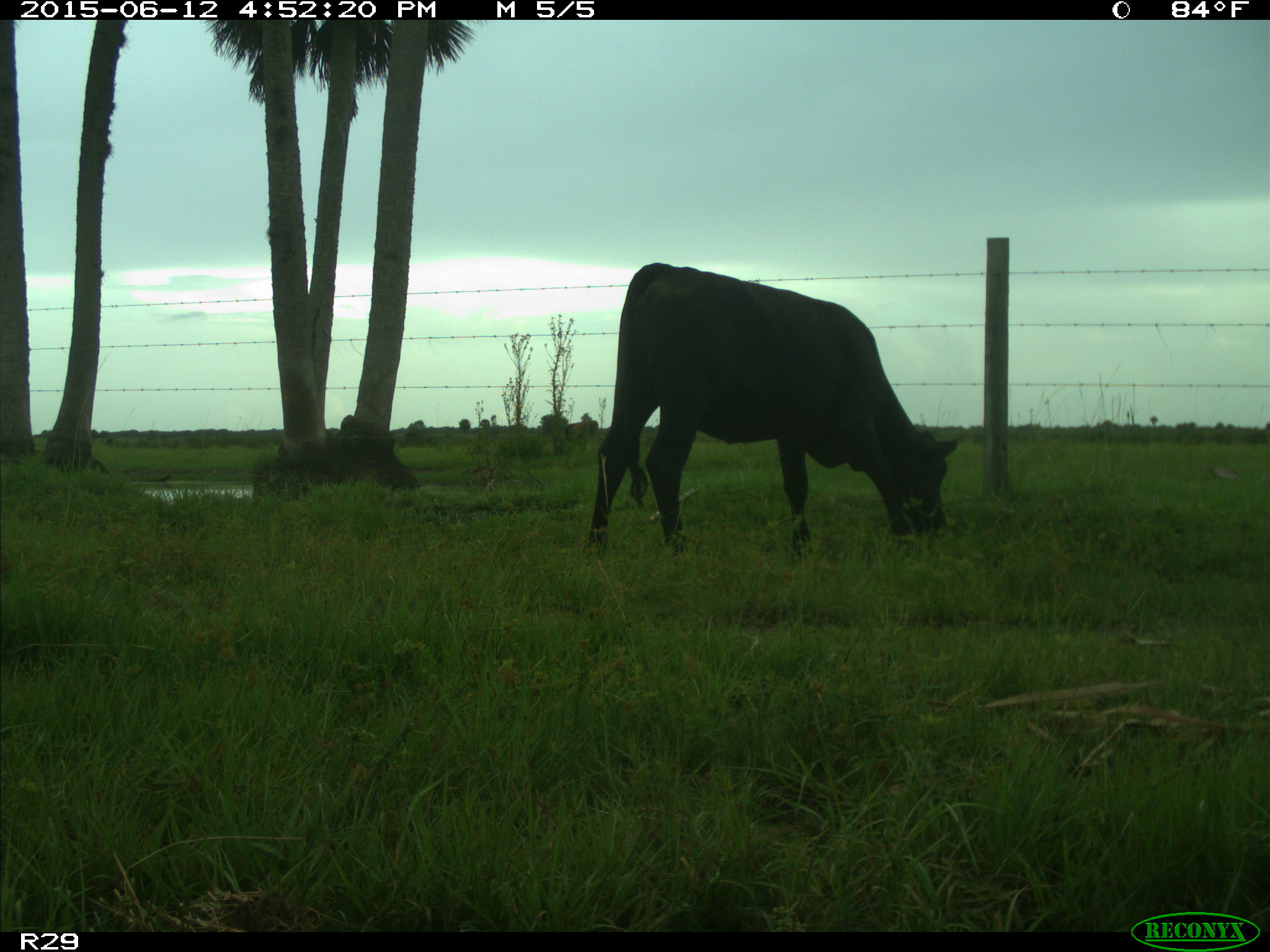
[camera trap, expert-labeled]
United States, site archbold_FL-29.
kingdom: Animalia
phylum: Chordata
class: Mammalia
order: Artiodactyla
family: Bovidae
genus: Bos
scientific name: Bos taurus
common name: domestic cow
Bos taurus (domestic cow).